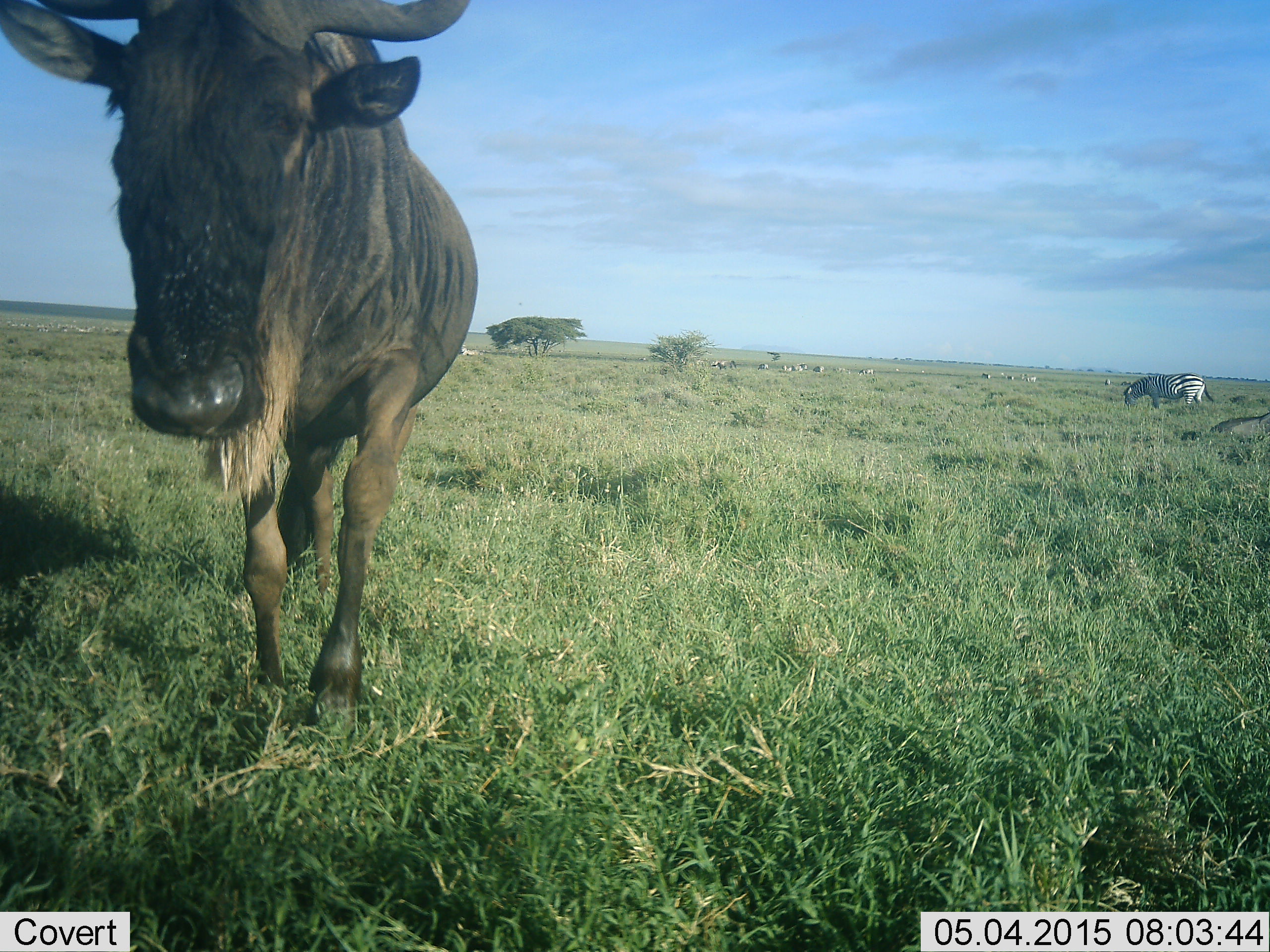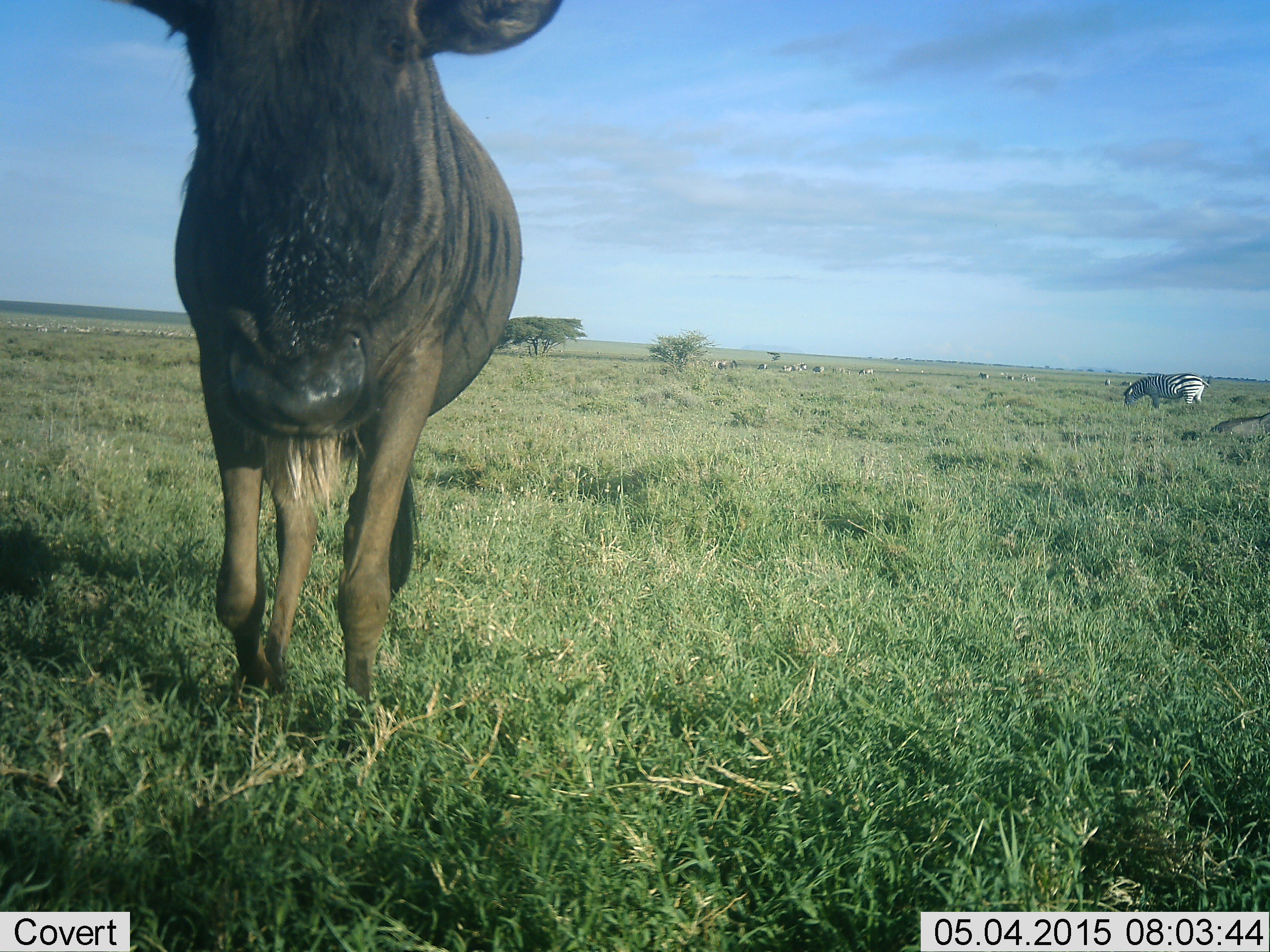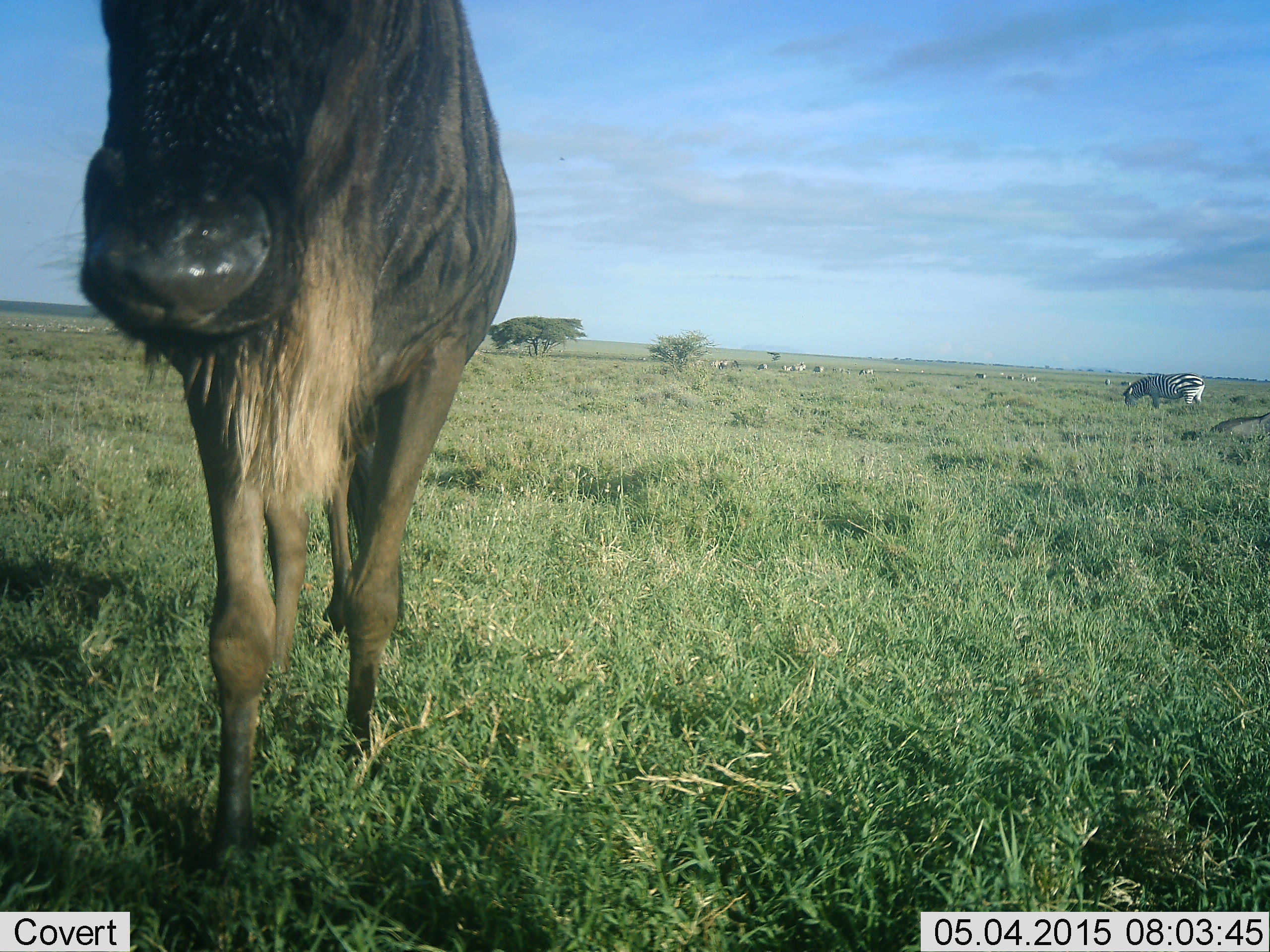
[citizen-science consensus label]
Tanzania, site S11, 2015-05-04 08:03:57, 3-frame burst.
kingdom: Animalia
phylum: Chordata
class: Mammalia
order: Artiodactyla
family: Bovidae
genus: Connochaetes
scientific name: Connochaetes taurinus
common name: blue wildebeest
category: wildebeest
Wildebeest (blue wildebeest) (Connochaetes taurinus), count 1. Behavior (volunteer vote fractions): standing 18%, resting 0%, moving 91%, interacting 9%. Young present (vote fraction): 0%. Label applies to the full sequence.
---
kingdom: Animalia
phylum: Chordata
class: Mammalia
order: Perissodactyla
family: Equidae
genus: Equus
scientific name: Equus quagga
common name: plains zebra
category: zebra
Zebra (plains zebra) (Equus quagga), count 2. Behavior (volunteer vote fractions): standing 36%, resting 9%, moving 9%, interacting 9%. Young present (vote fraction): 0%. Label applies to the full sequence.